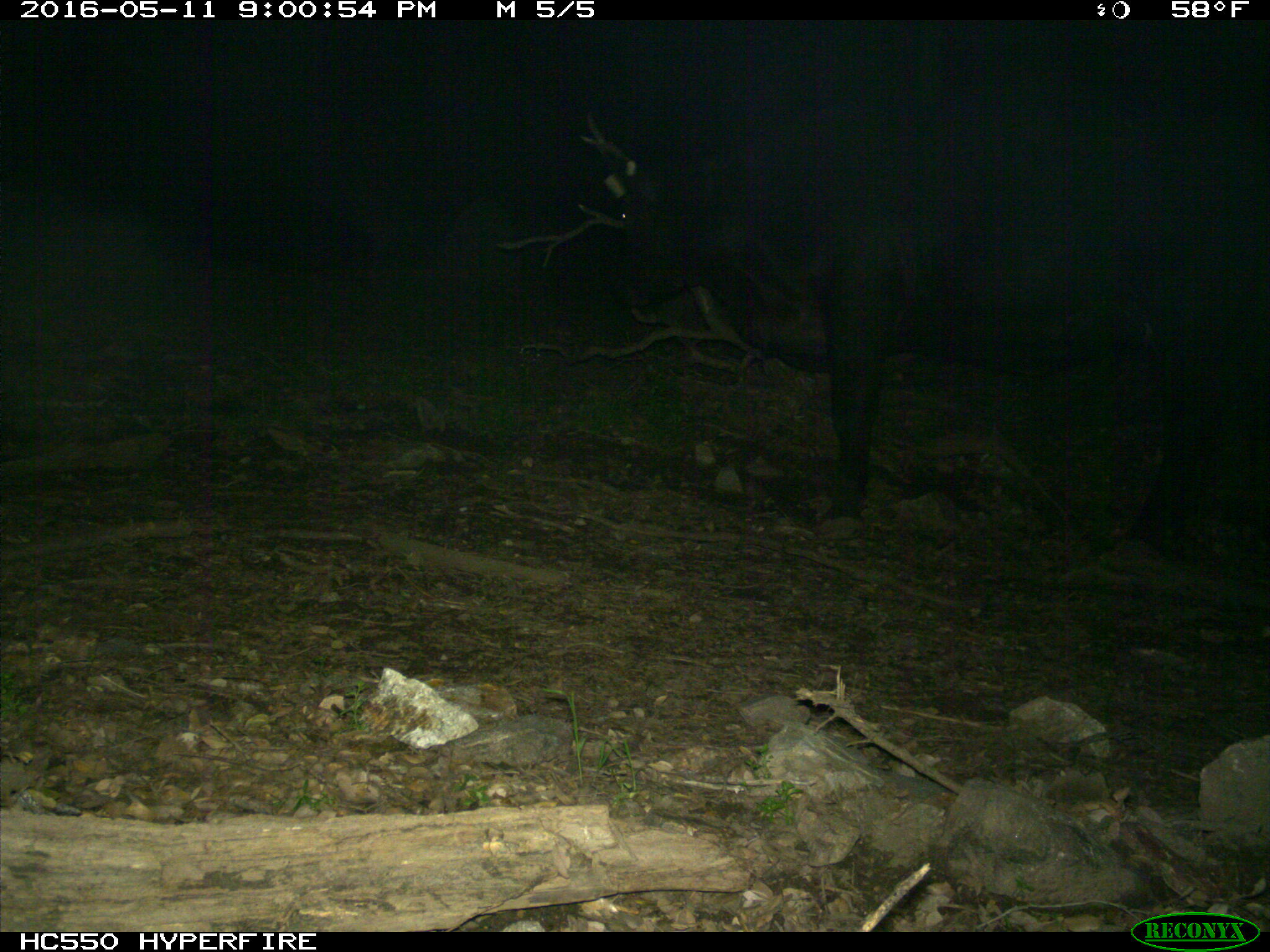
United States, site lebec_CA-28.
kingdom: Animalia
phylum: Chordata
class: Mammalia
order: Artiodactyla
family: Bovidae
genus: Bos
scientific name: Bos taurus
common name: domestic cow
Bos taurus (domestic cow).